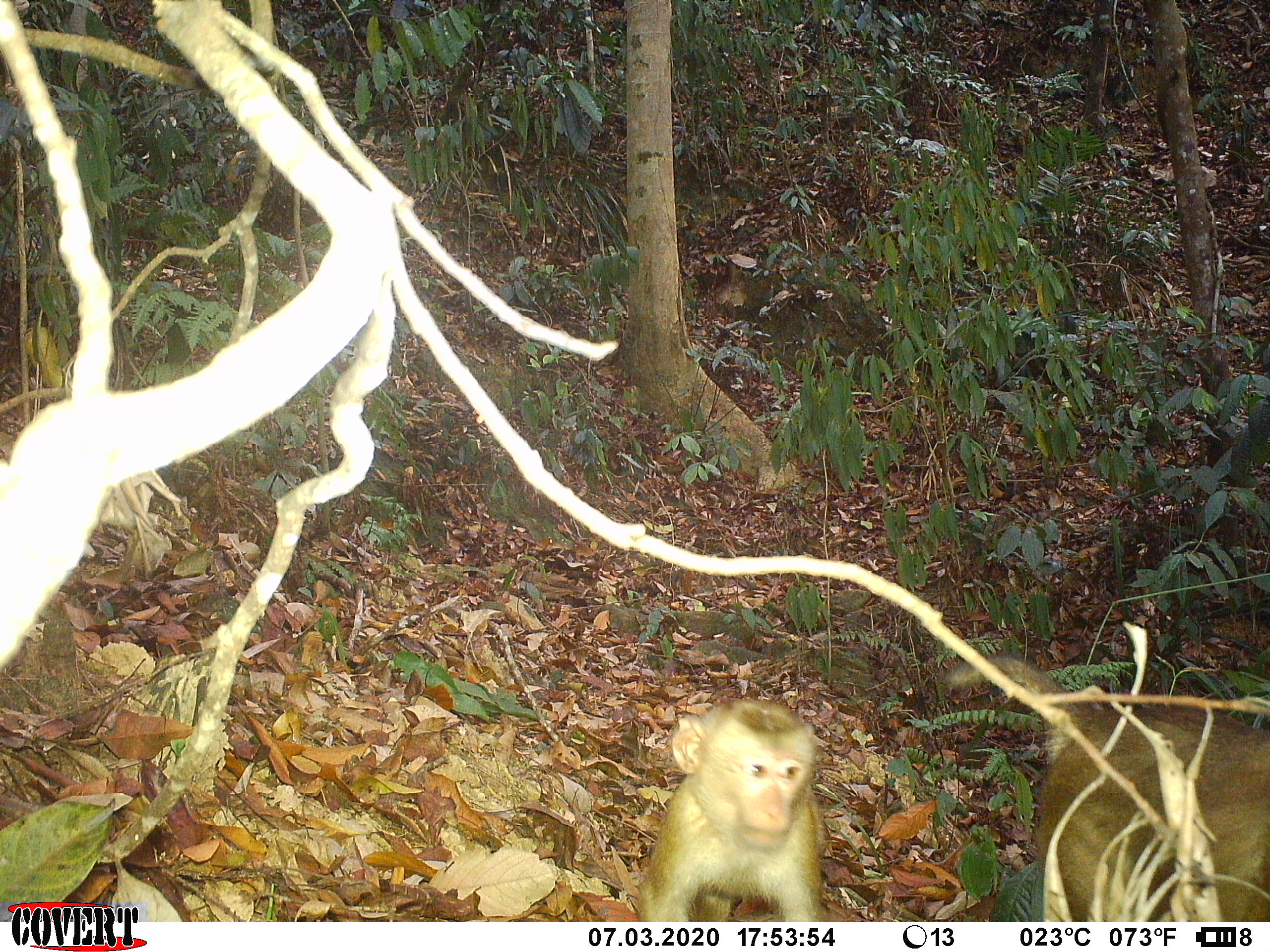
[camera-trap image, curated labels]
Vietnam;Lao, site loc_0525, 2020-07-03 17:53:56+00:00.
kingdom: Animalia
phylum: Chordata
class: Mammalia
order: Primates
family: Cercopithecidae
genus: Macaca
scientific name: Macaca nemestrina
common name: pig-tailed macaque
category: pig tailed macaque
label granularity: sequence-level